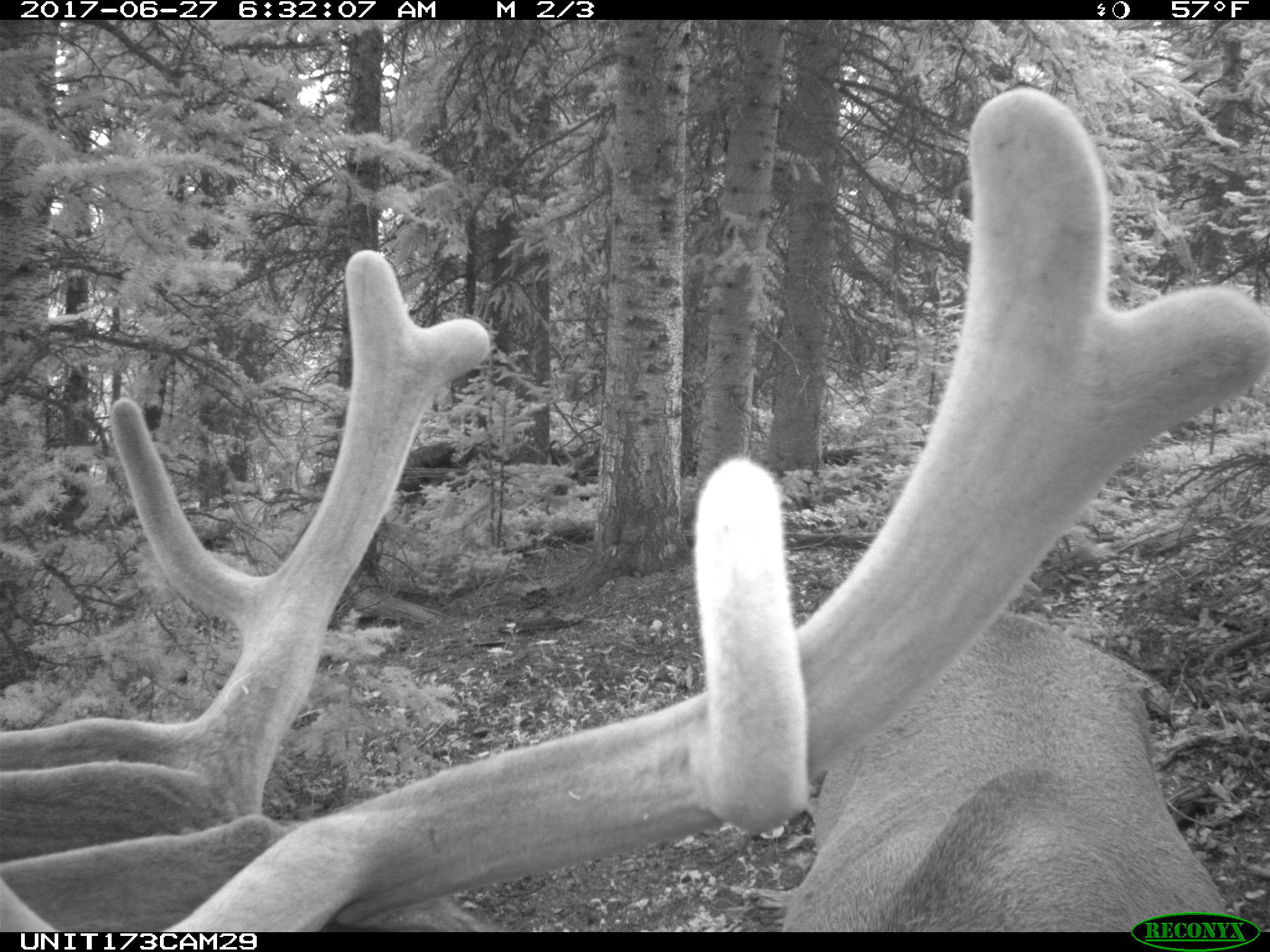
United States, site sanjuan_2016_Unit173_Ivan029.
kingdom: Animalia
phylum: Chordata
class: Mammalia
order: Artiodactyla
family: Cervidae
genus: Cervus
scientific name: Cervus elaphus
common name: red deer